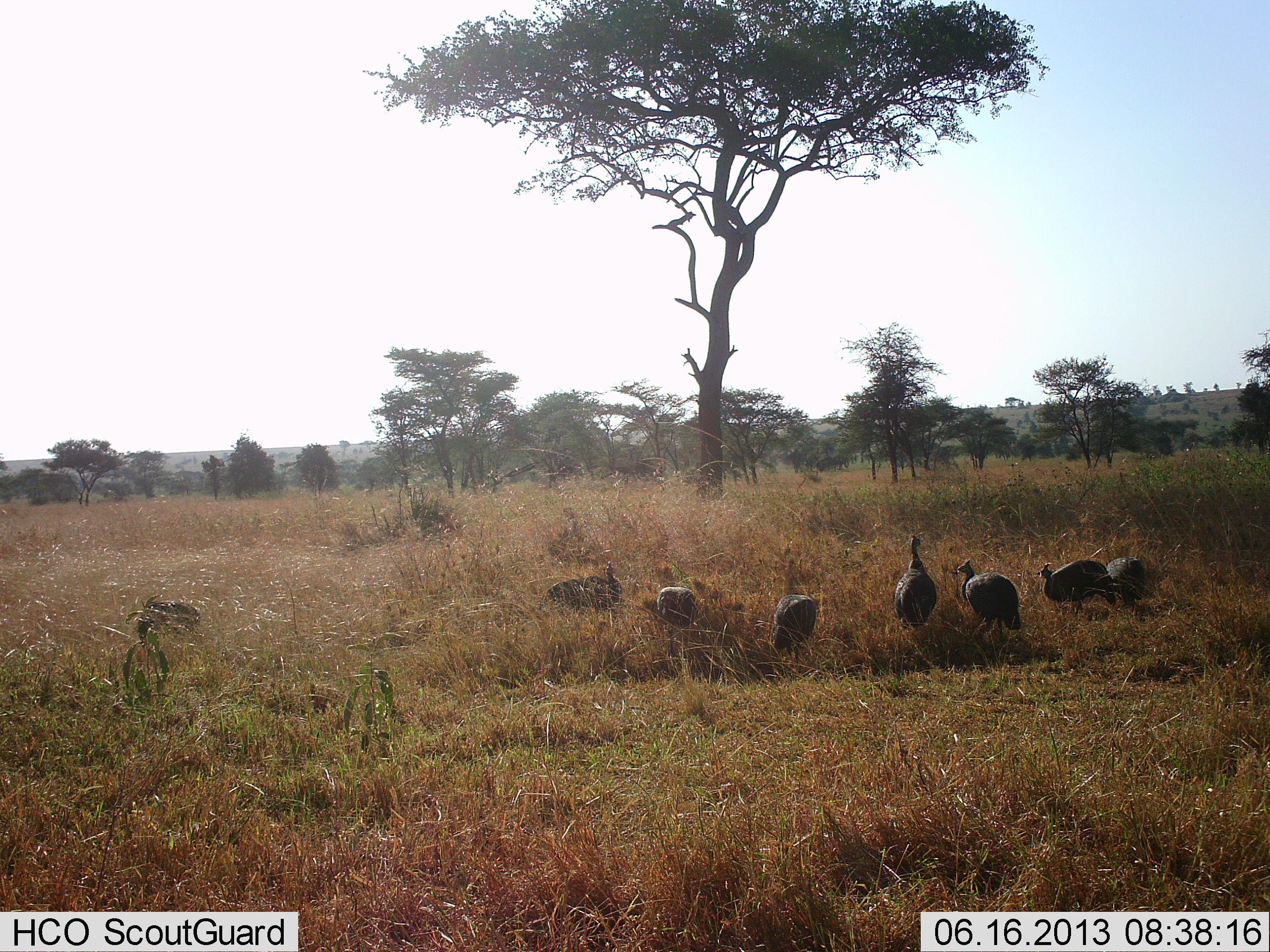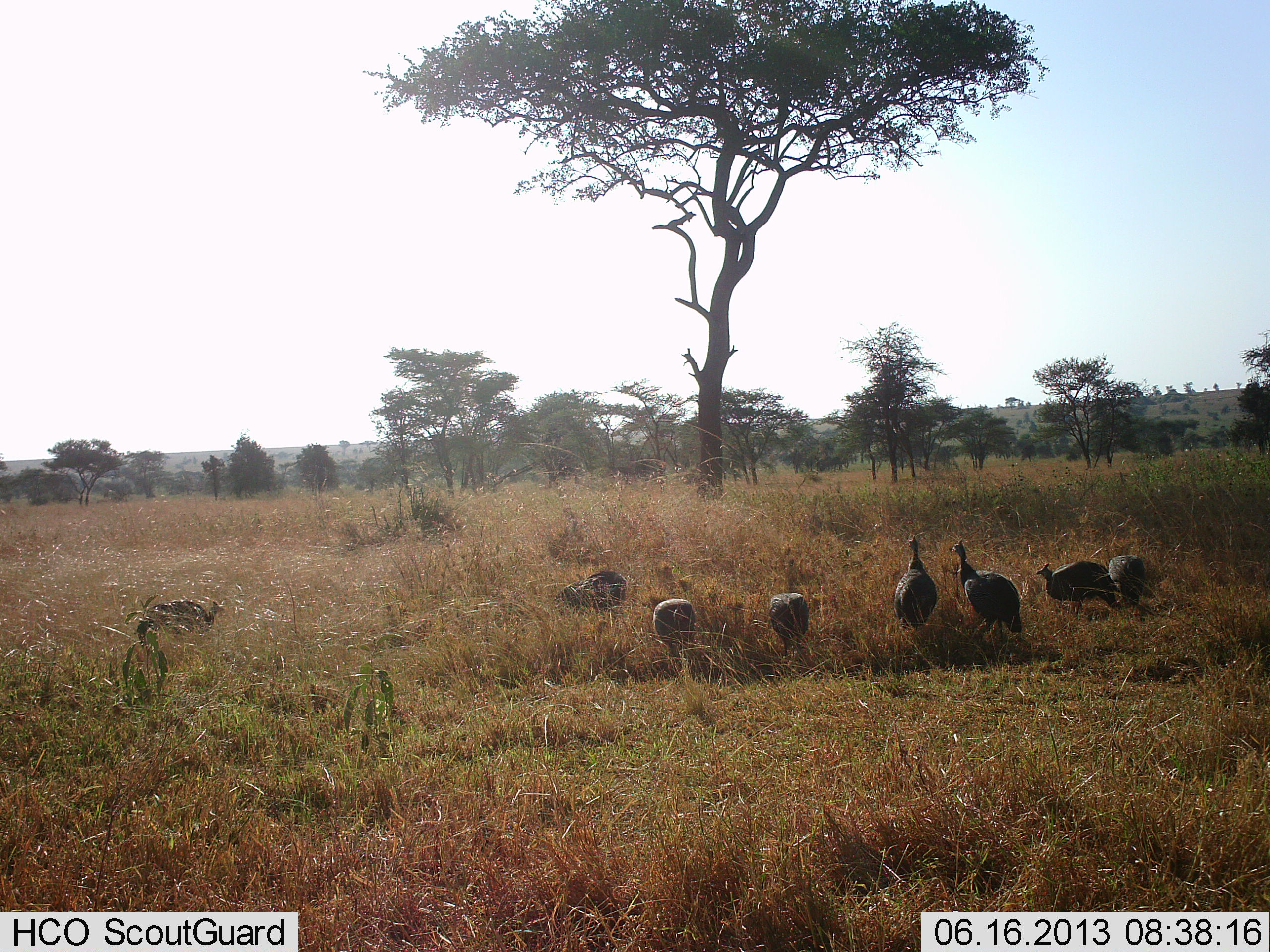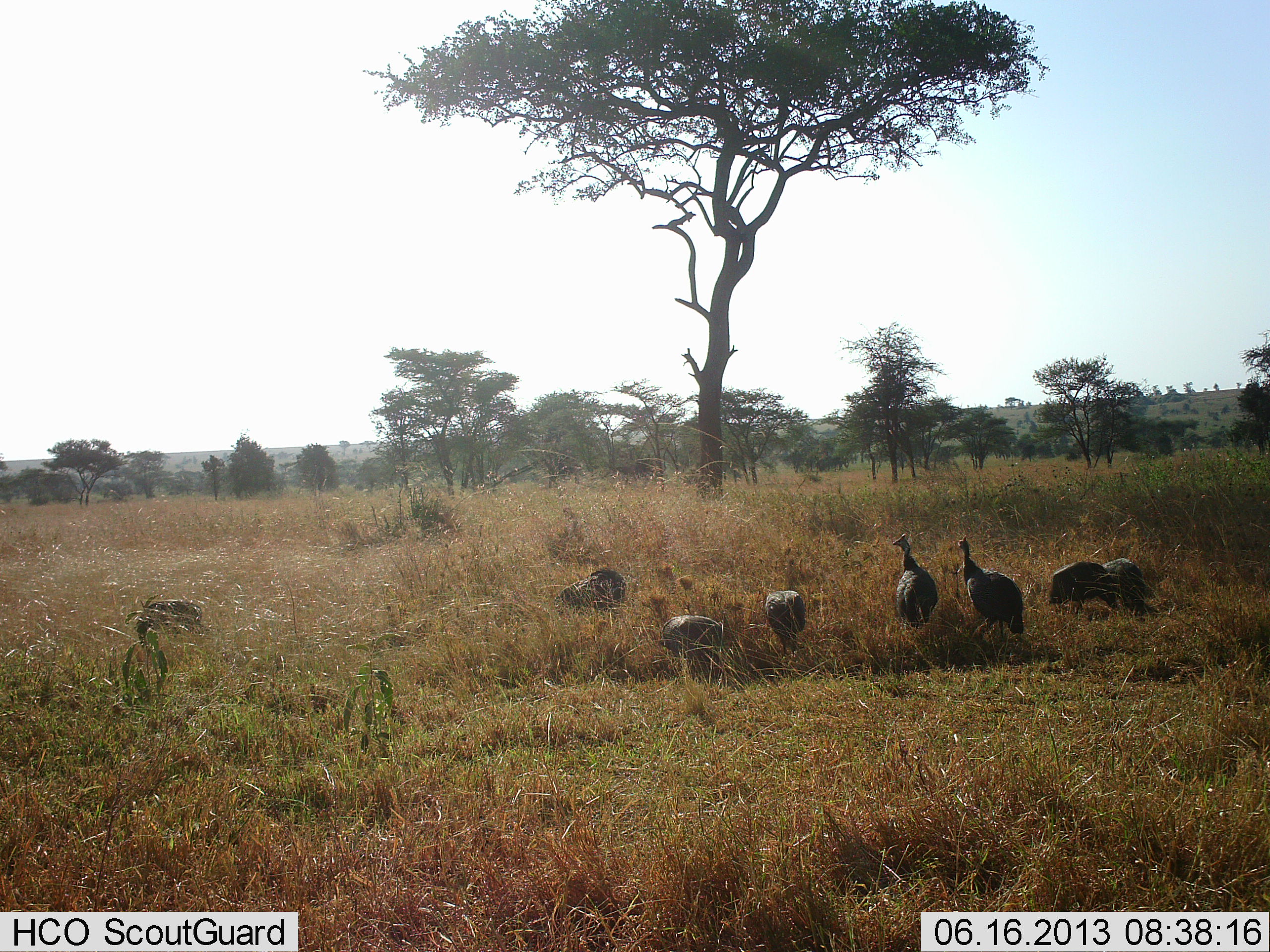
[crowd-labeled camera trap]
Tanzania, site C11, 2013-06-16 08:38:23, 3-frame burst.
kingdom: Animalia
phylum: Chordata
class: Aves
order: Galliformes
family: Numididae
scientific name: Numididae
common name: guinea fowl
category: guineafowl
Guineafowl (guinea fowl) (Numididae), count 8. Behavior (volunteer vote fractions): standing 50%, resting 0%, moving 60%, interacting 10%. Young present (vote fraction): 0%. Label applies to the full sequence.